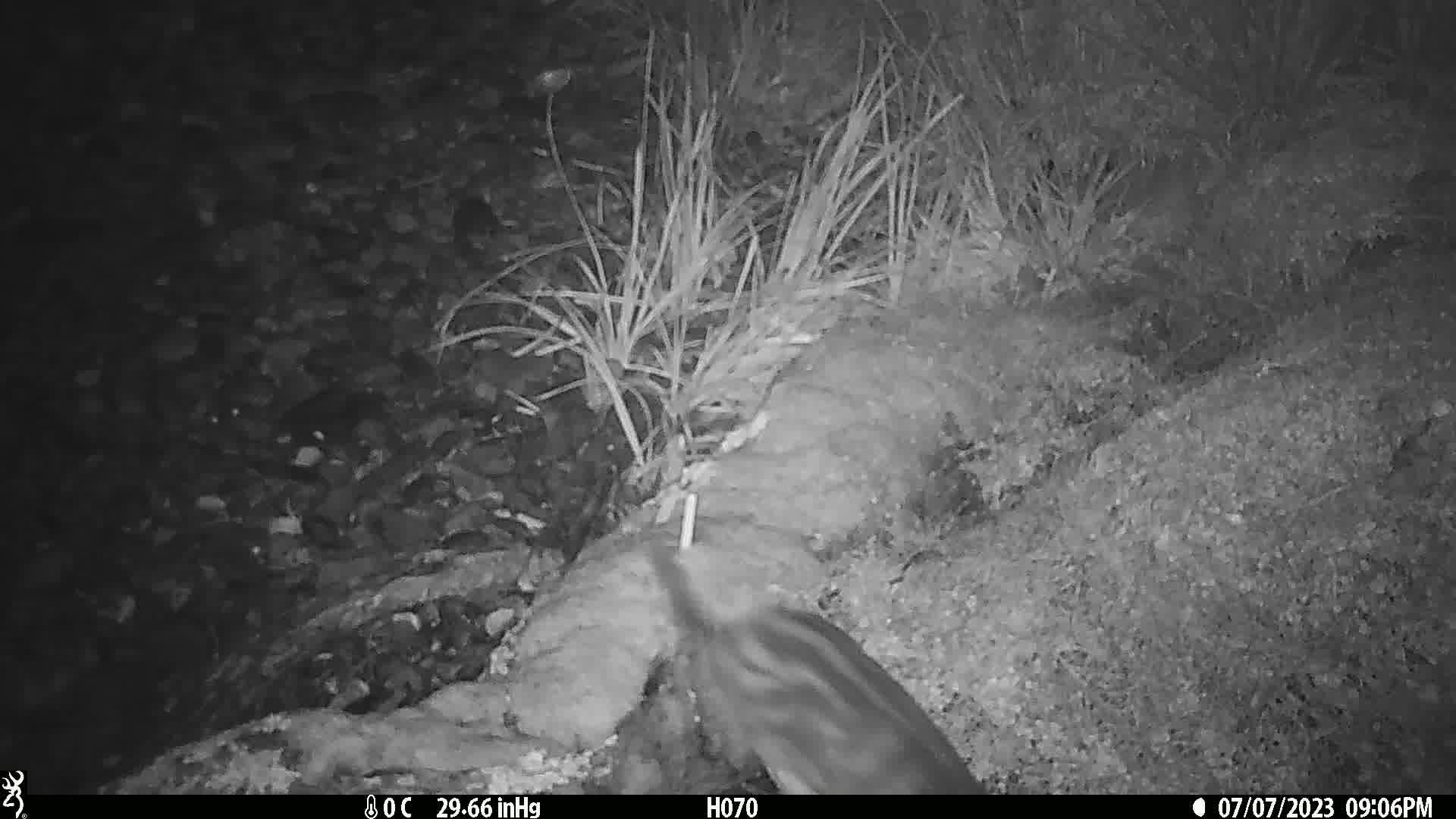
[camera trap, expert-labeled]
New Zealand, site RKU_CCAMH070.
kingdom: Animalia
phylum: Chordata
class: Mammalia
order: Carnivora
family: Felidae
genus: Felis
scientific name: Felis catus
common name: domestic cat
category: cat